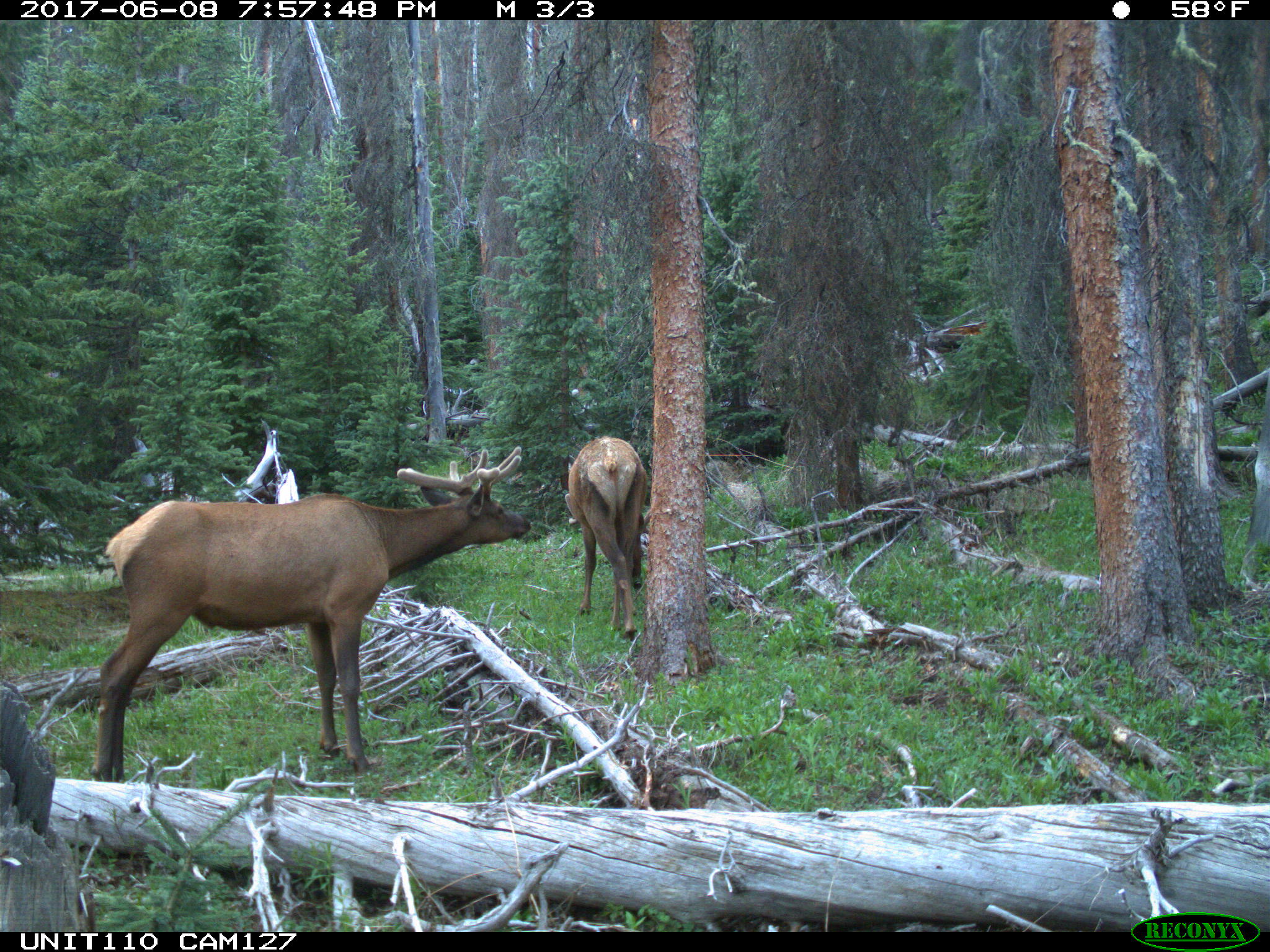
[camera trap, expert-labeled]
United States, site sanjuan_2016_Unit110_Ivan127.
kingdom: Animalia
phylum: Chordata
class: Mammalia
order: Artiodactyla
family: Cervidae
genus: Cervus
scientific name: Cervus elaphus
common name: red deer